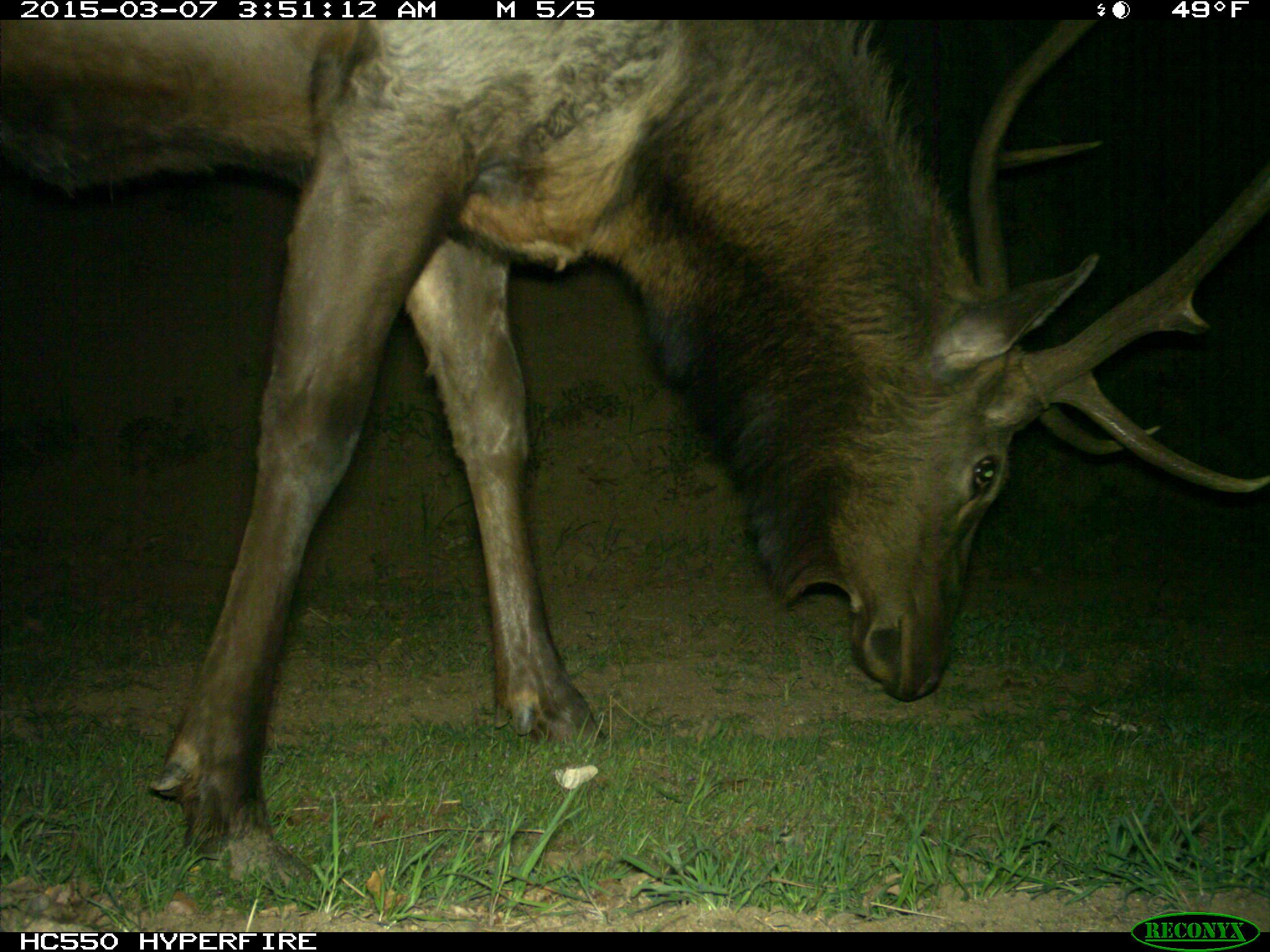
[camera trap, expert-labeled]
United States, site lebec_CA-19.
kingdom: Animalia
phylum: Chordata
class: Mammalia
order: Artiodactyla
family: Cervidae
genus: Cervus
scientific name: Cervus canadensis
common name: elk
Cervus canadensis (elk).